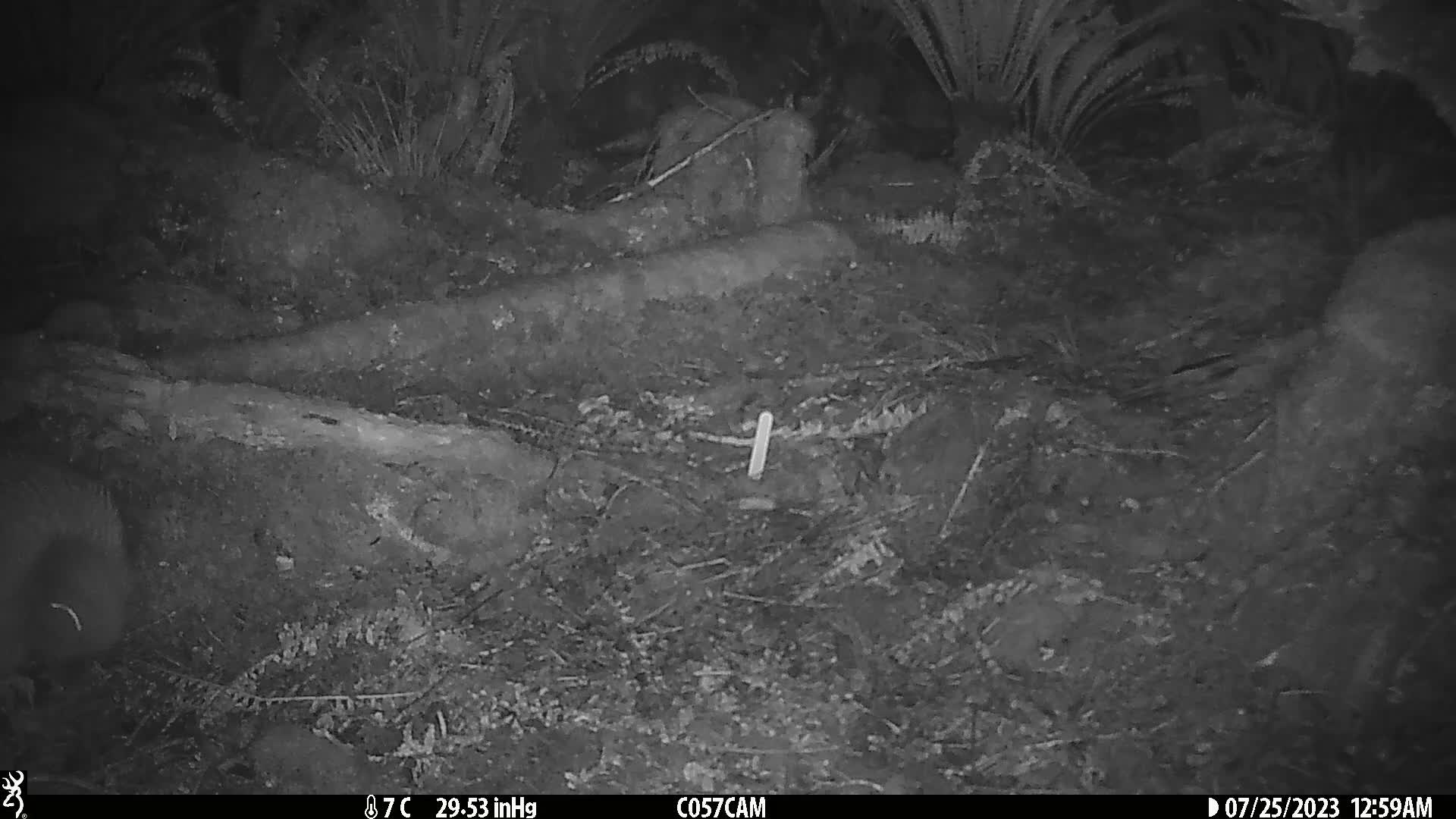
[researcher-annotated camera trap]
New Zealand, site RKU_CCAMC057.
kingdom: Animalia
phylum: Chordata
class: Aves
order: Apterygiformes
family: Apterygidae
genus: Apteryx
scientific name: Apteryx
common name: kiwi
Kiwi (Apteryx).